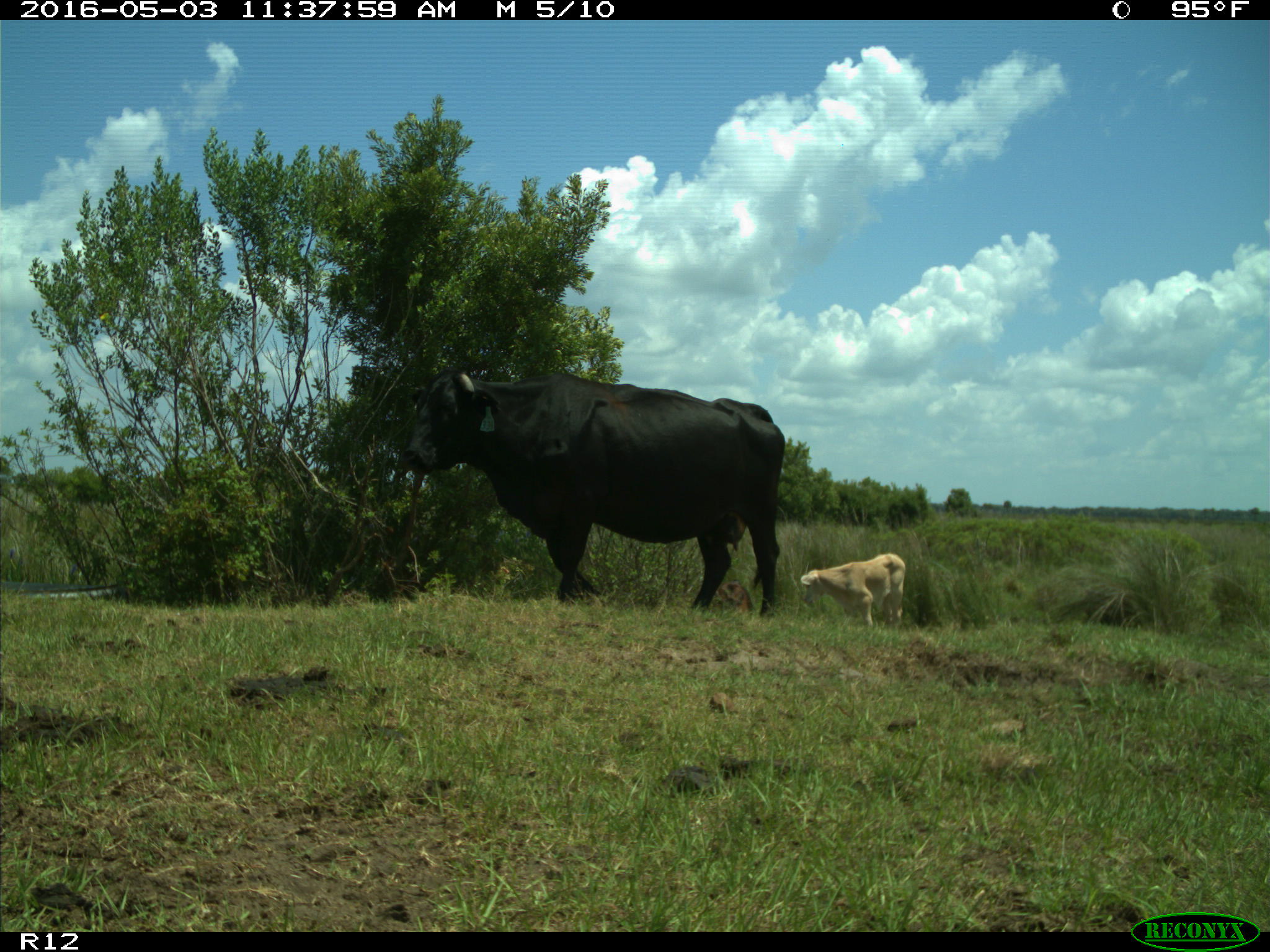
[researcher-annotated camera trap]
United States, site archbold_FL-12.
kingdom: Animalia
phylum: Chordata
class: Mammalia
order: Artiodactyla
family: Bovidae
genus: Bos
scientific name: Bos taurus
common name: domestic cow